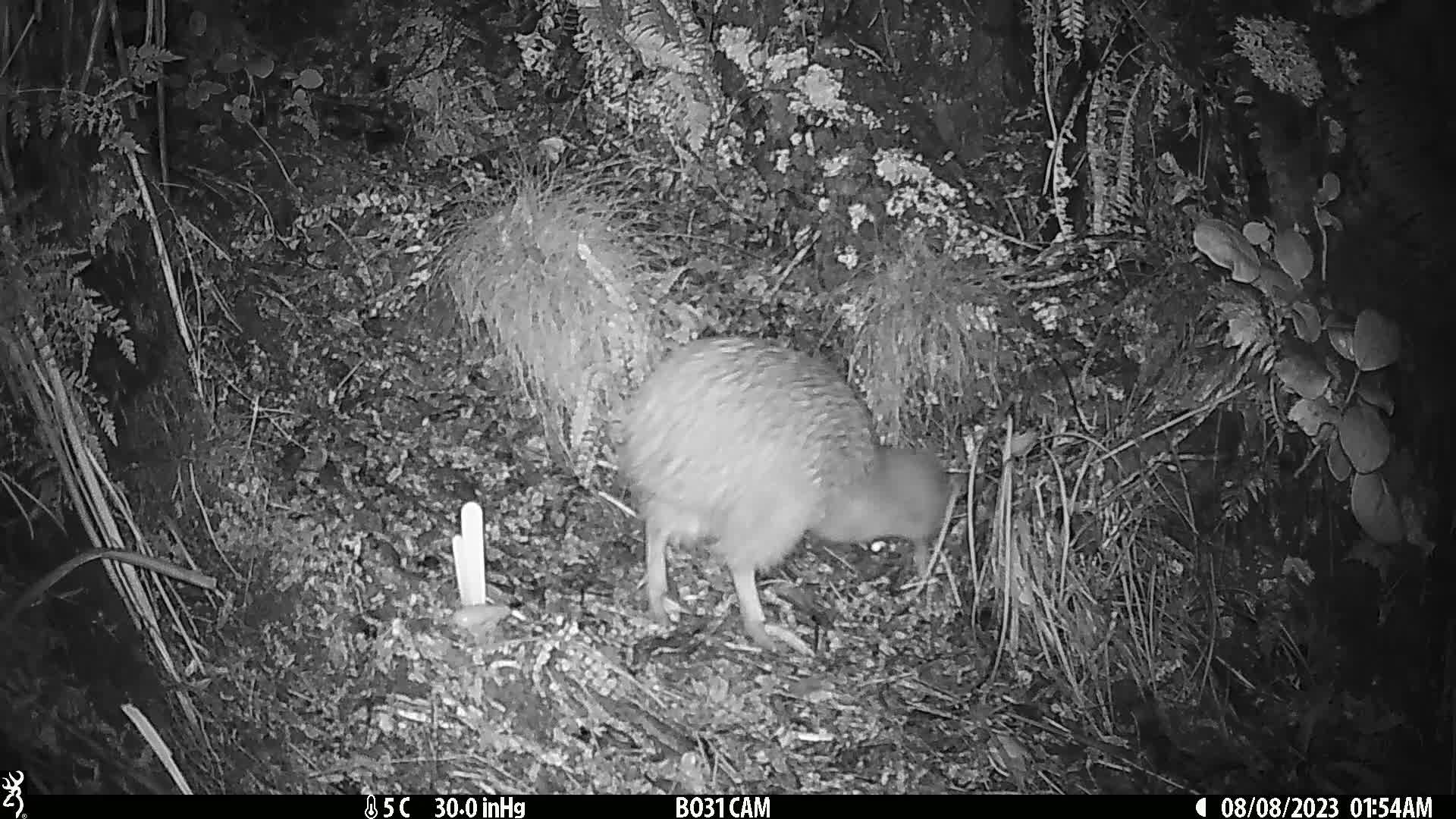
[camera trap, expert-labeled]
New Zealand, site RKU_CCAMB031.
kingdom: Animalia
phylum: Chordata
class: Aves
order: Apterygiformes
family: Apterygidae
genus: Apteryx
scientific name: Apteryx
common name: kiwi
Kiwi (Apteryx).